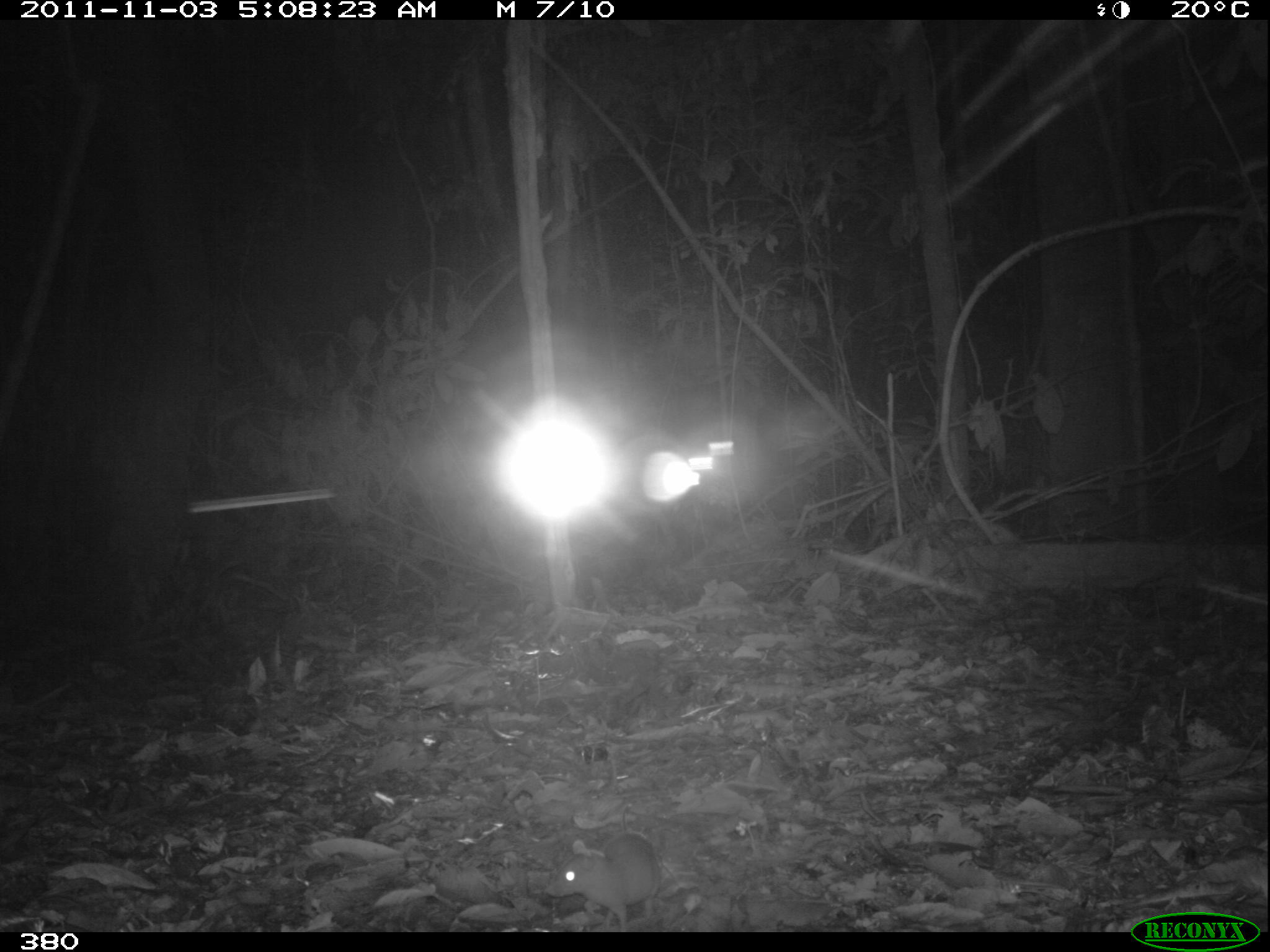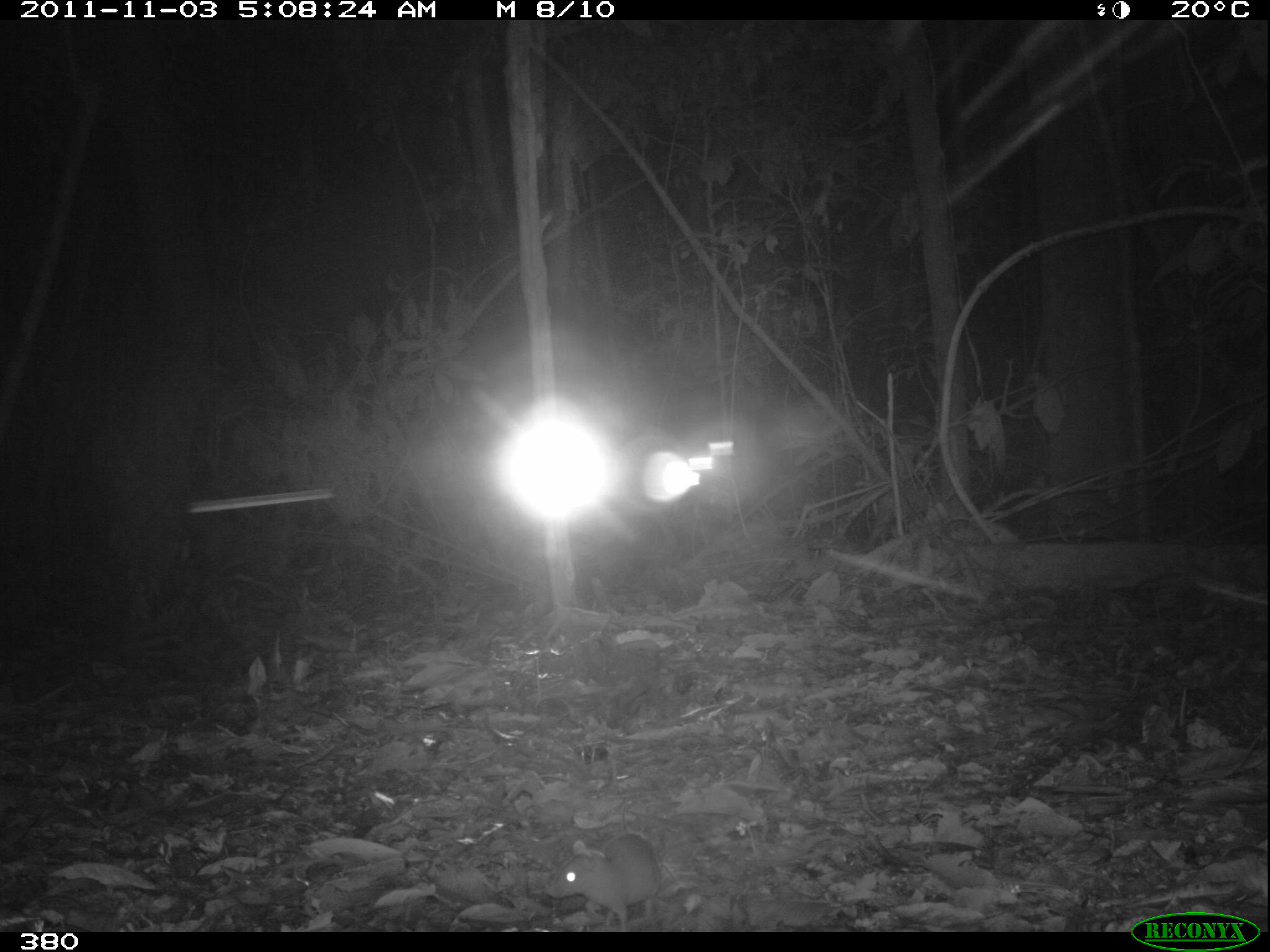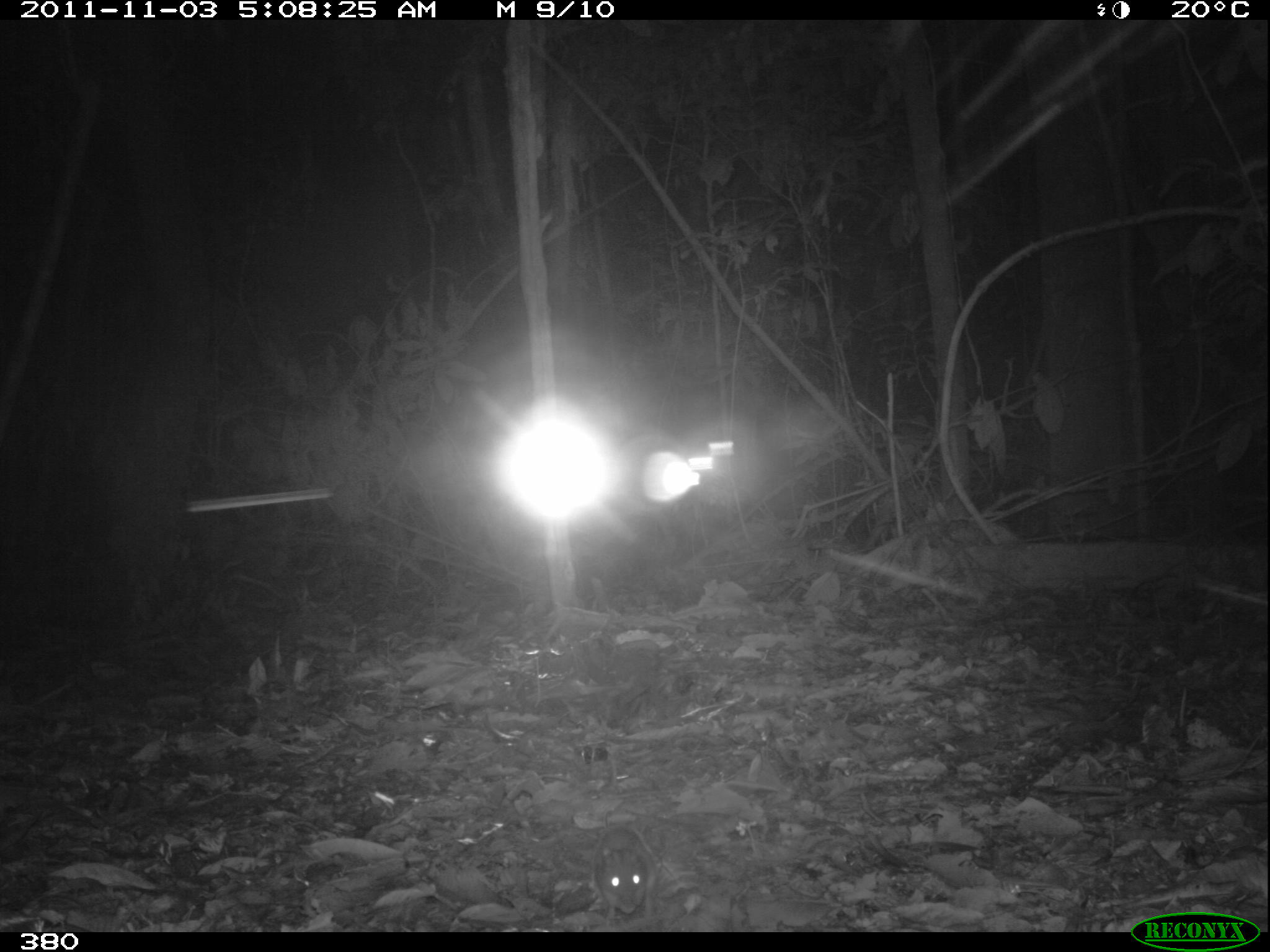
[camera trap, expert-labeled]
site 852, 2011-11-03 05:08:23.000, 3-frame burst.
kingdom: Animalia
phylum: Chordata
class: Mammalia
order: Rodentia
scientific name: Rodentia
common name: rodents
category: unknown rodent